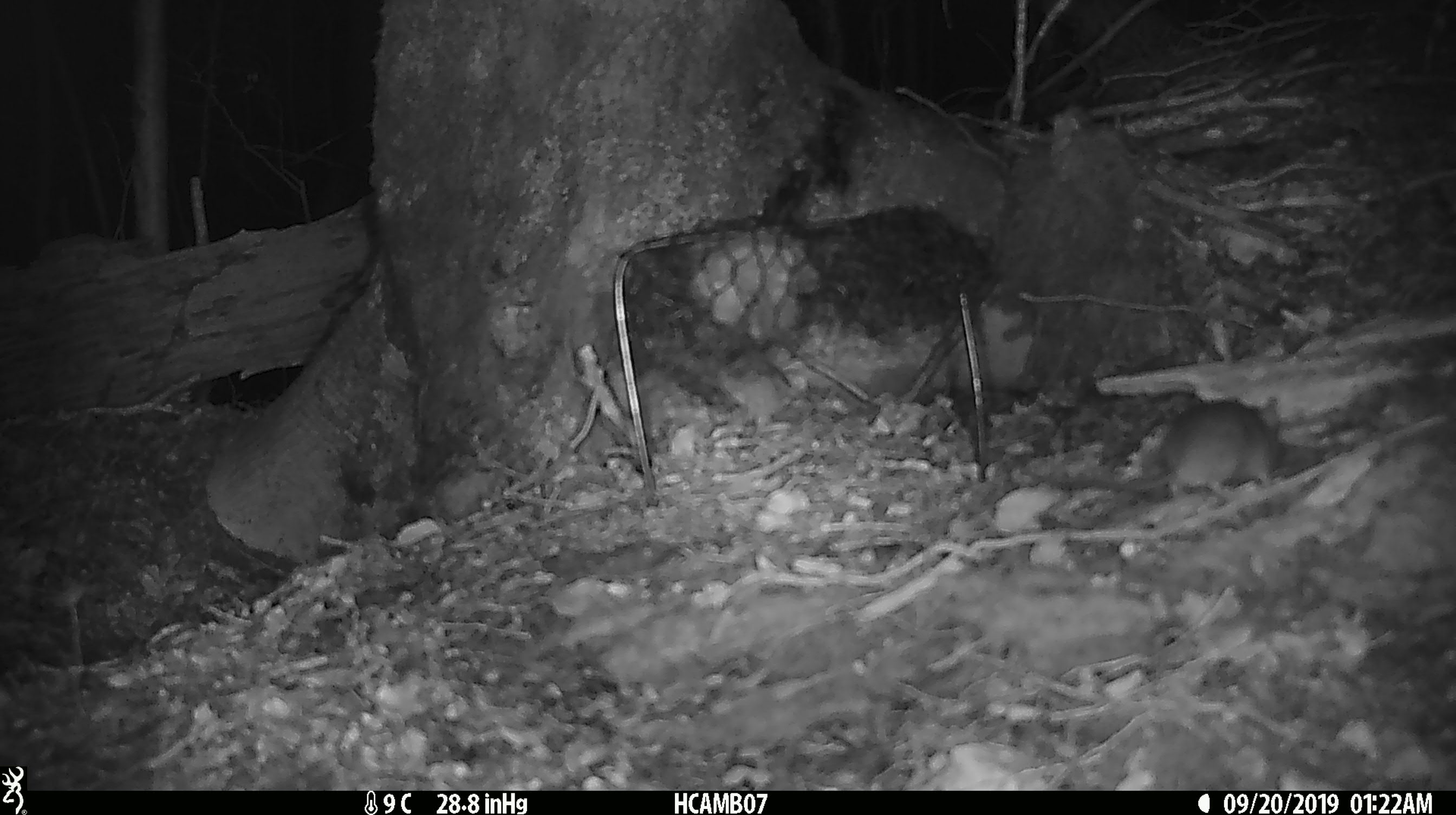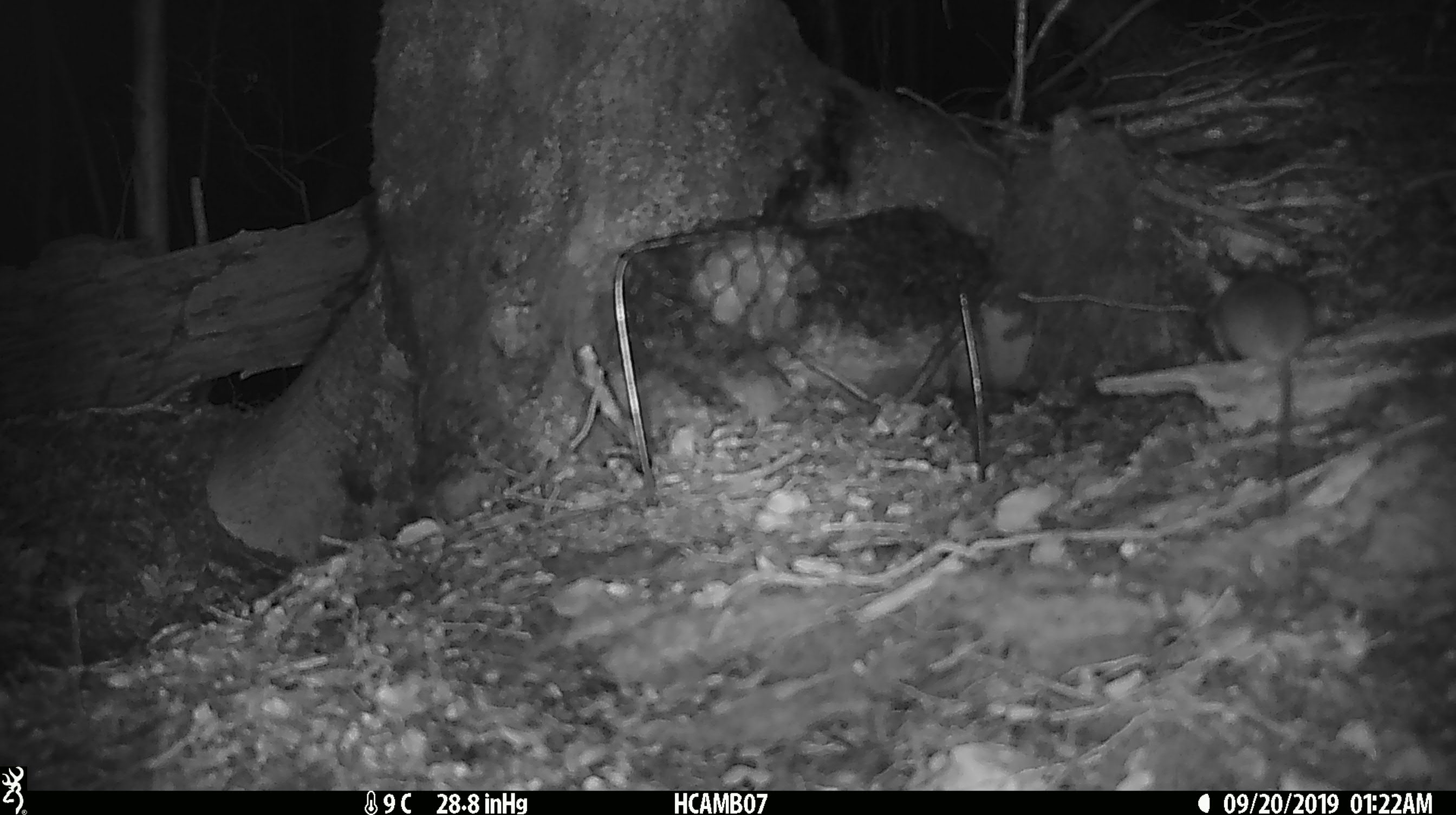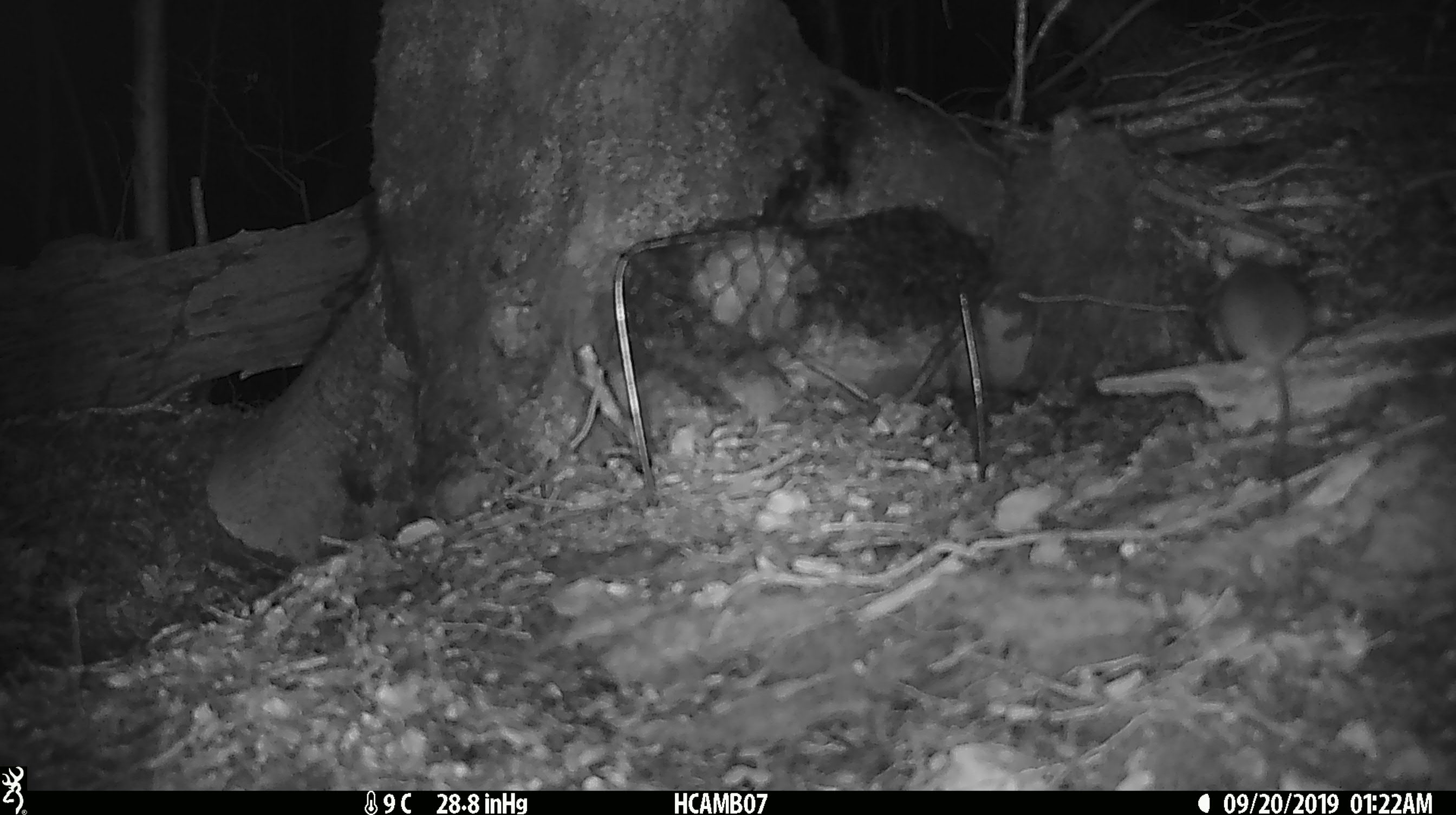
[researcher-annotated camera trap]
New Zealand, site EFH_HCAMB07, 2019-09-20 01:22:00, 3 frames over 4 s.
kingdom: Animalia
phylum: Chordata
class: Mammalia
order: Rodentia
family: Muridae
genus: Mus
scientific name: Mus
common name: mouse